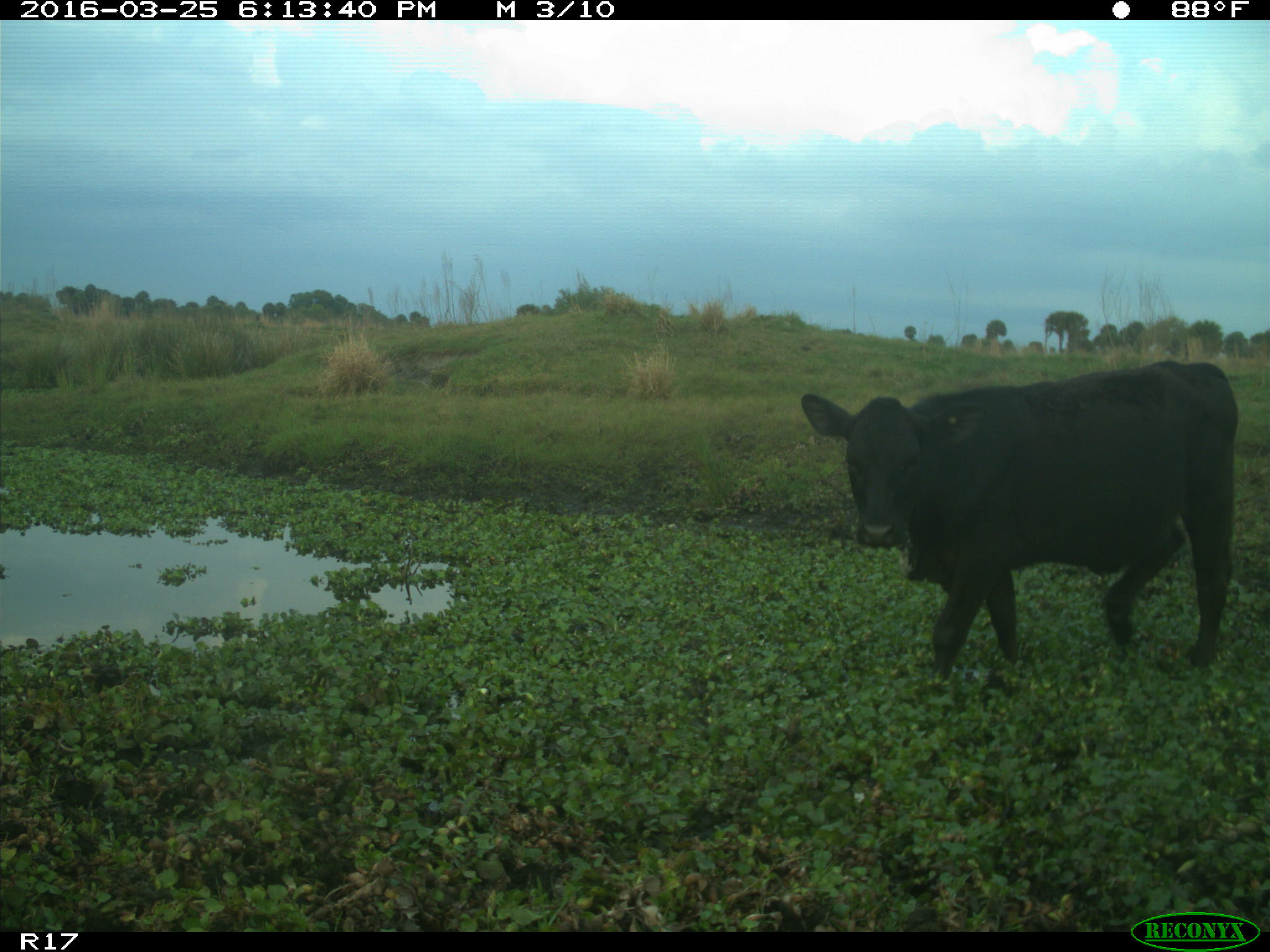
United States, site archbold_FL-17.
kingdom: Animalia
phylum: Chordata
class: Mammalia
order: Artiodactyla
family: Bovidae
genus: Bos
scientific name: Bos taurus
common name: domestic cow